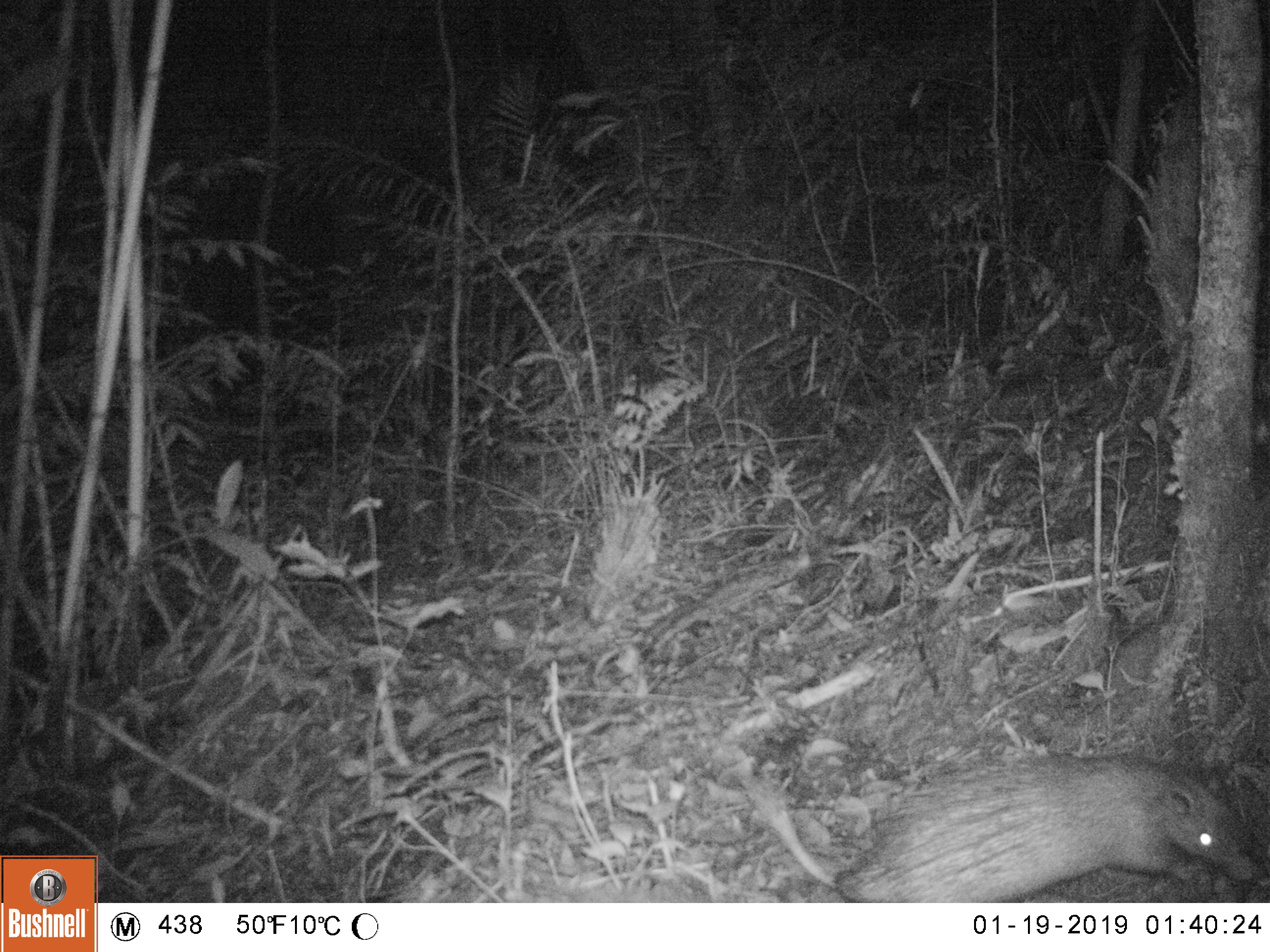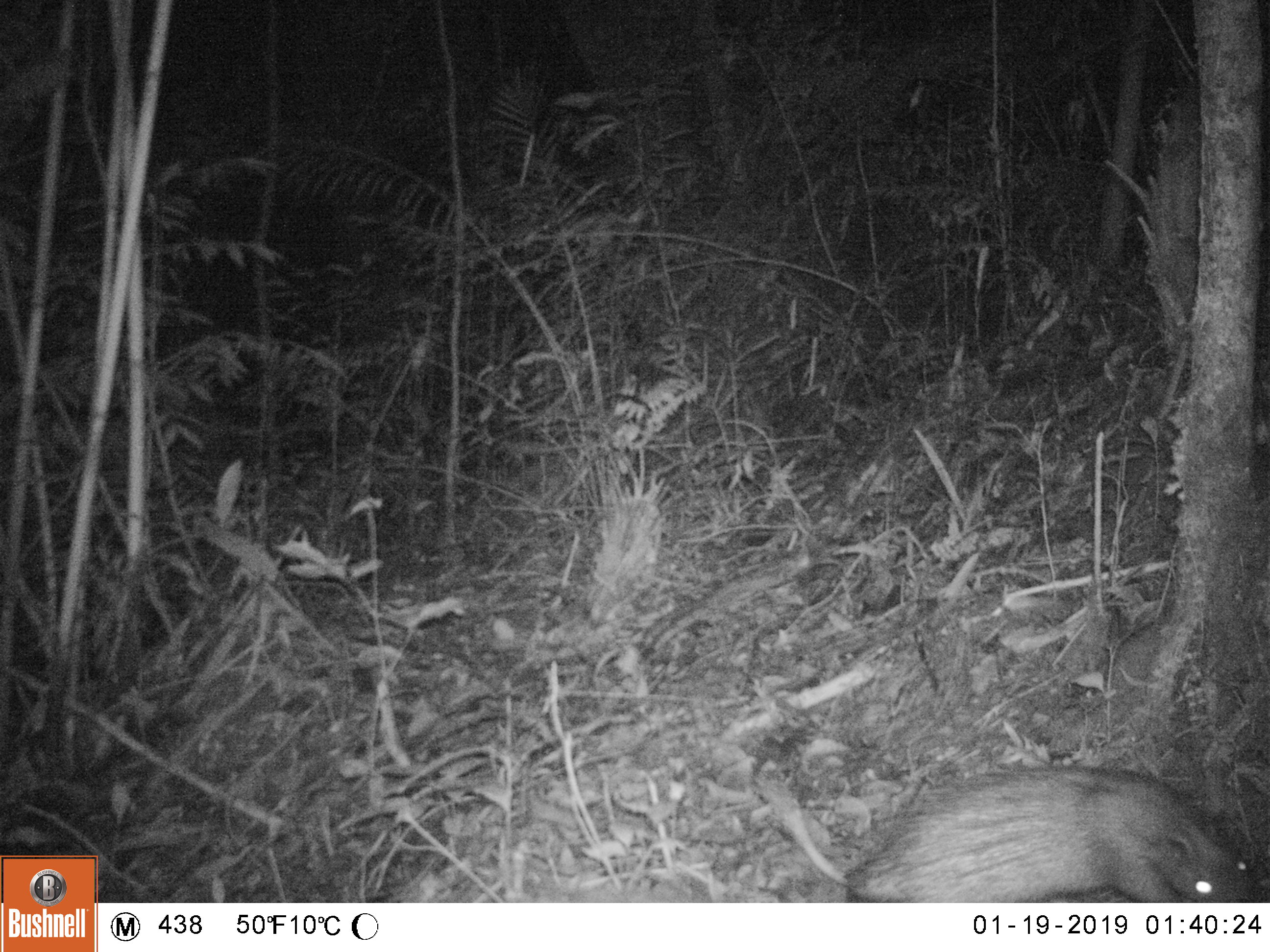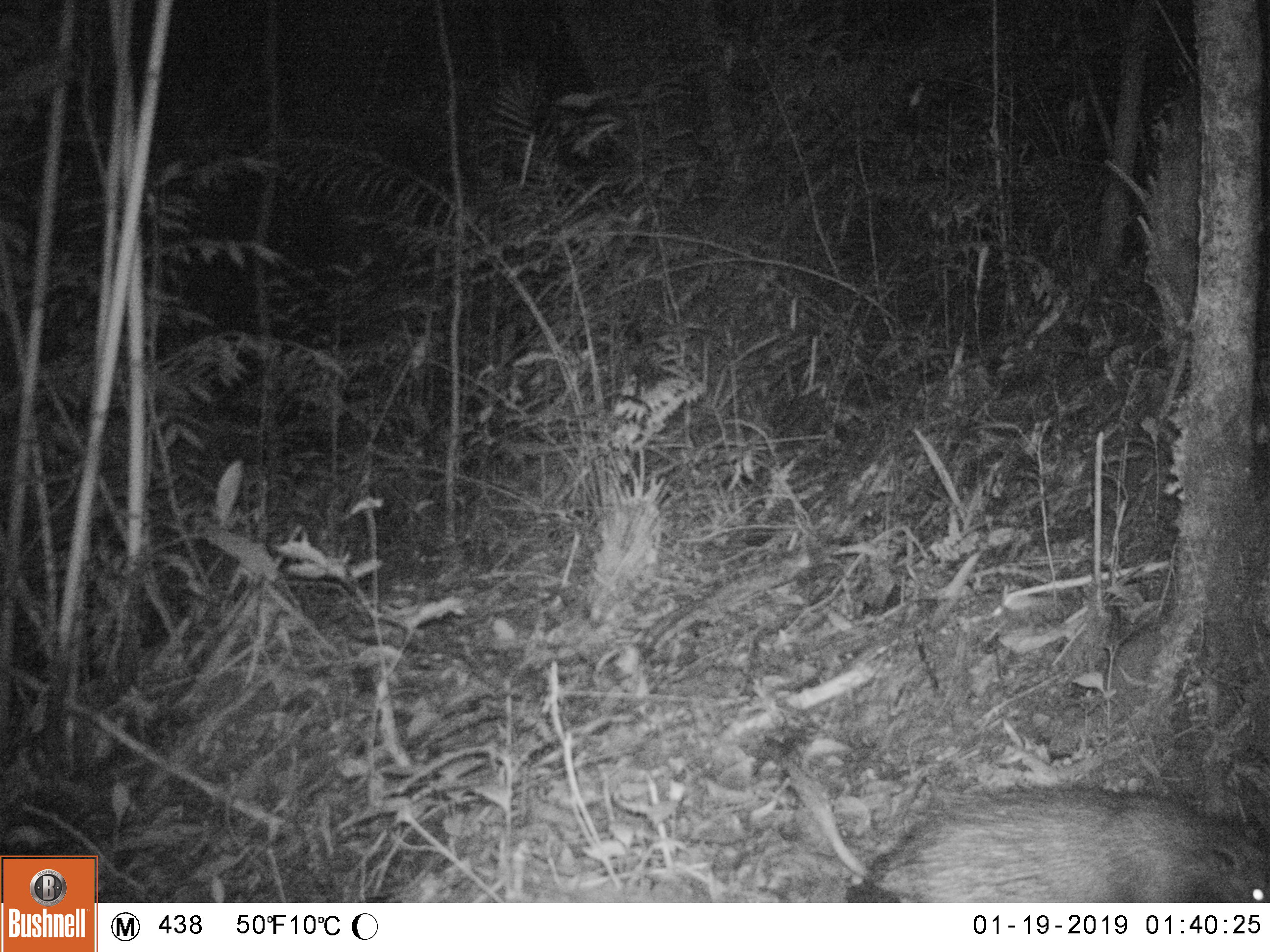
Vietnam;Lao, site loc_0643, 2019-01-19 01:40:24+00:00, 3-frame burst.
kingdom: Animalia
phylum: Chordata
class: Mammalia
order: Rodentia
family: Hystricidae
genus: Atherurus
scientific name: Atherurus macrourus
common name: asiatic brush-tailed porcupine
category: asiatic brush tailed porcupine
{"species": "asiatic brush tailed porcupine (asiatic brush-tailed porcupine) (Atherurus macrourus)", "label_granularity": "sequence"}